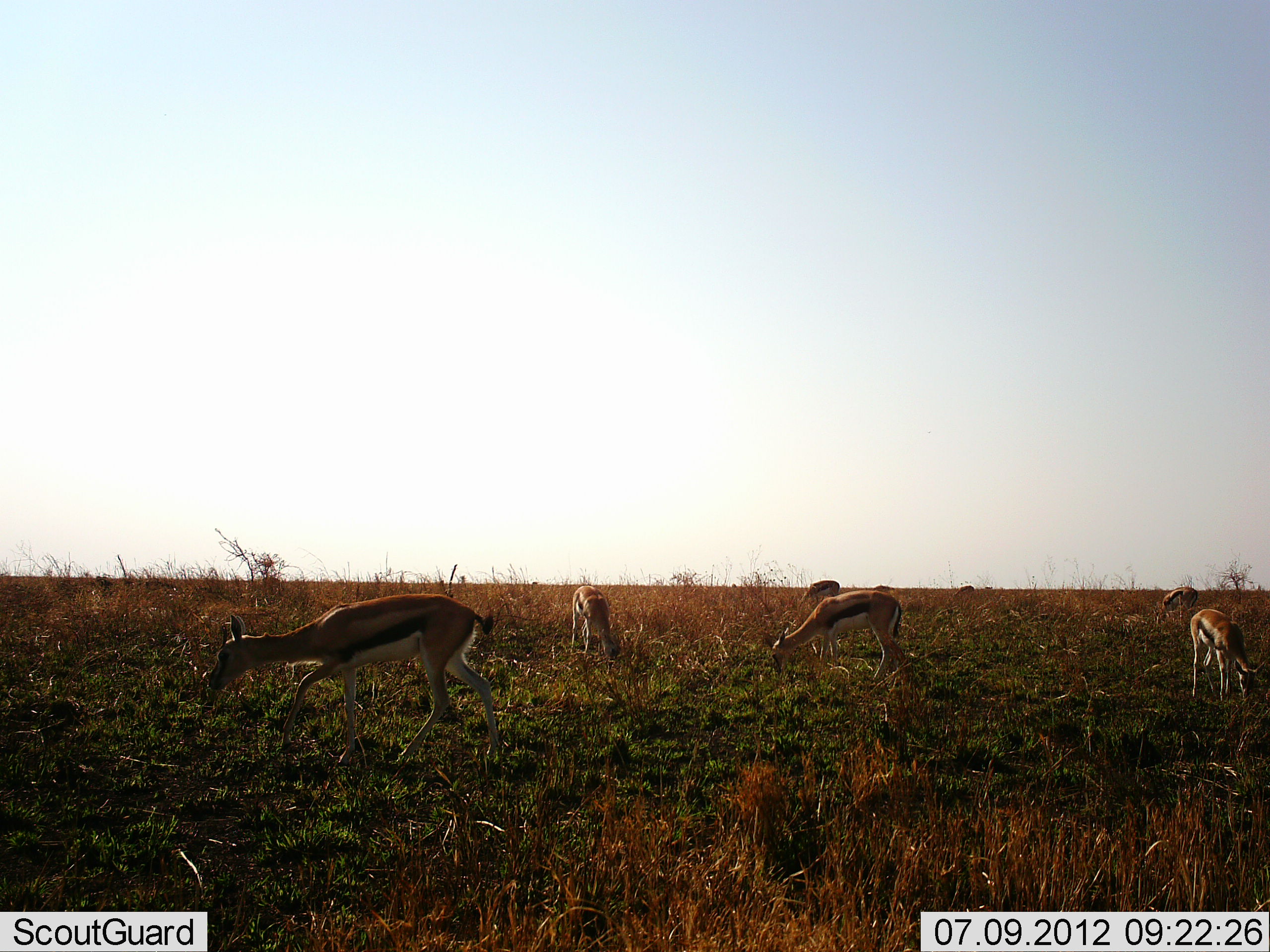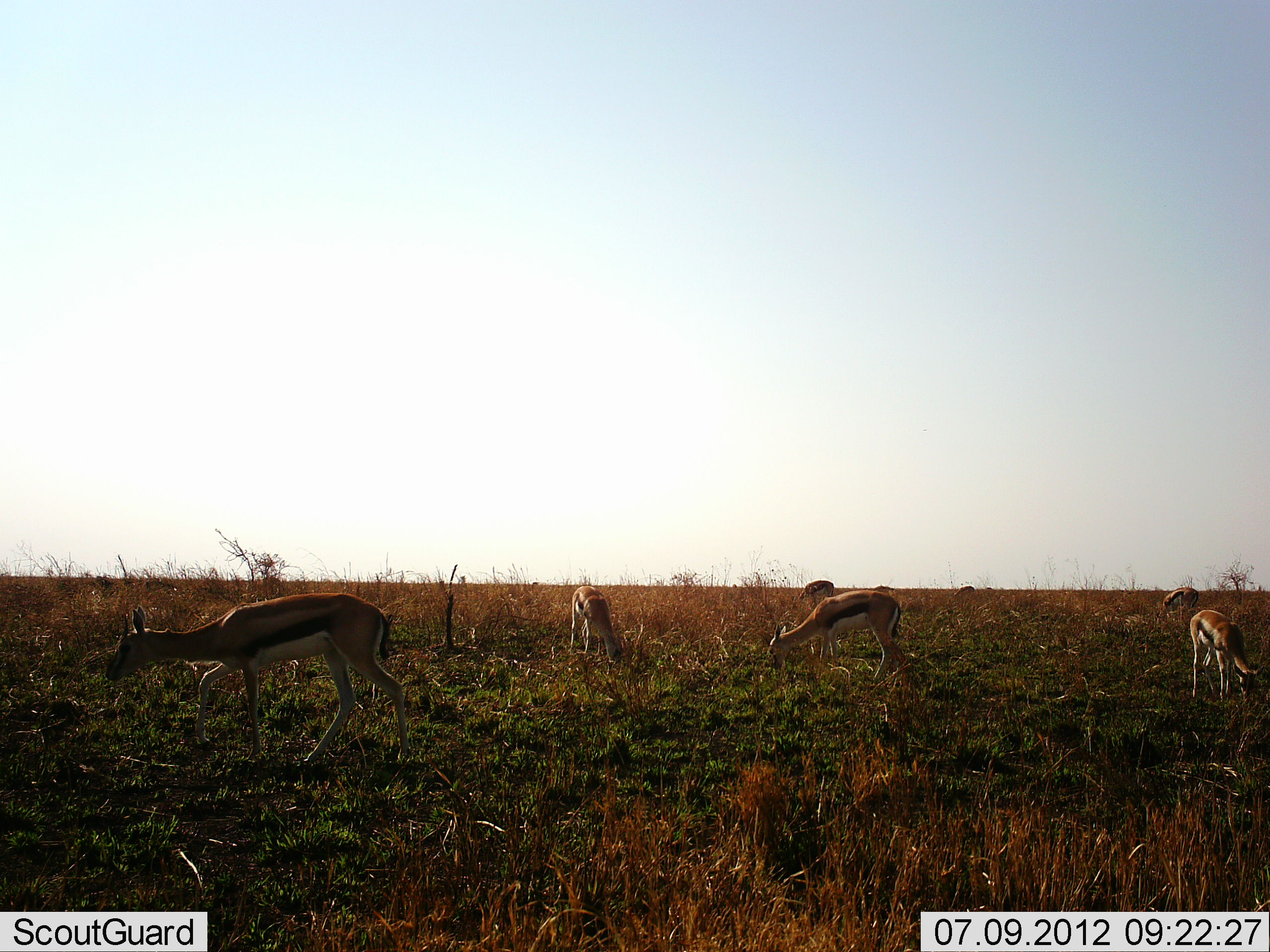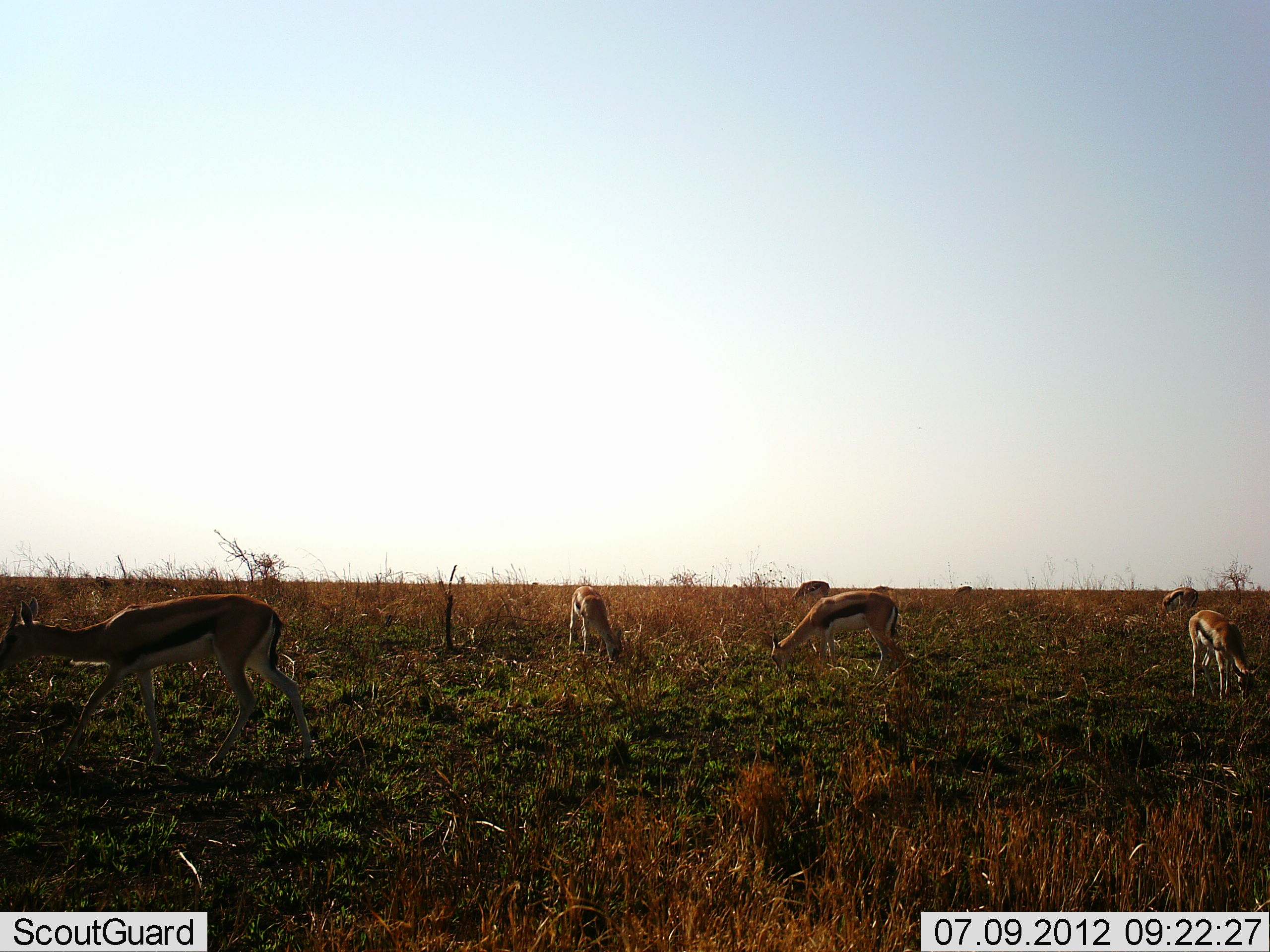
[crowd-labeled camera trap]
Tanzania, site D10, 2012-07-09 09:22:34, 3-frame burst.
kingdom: Animalia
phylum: Chordata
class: Mammalia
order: Artiodactyla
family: Bovidae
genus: Eudorcas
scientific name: Eudorcas thomsonii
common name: thomson's gazelle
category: gazellethomsons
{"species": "gazellethomsons (thomson's gazelle) (Eudorcas thomsonii)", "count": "6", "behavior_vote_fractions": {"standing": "0%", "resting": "0%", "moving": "60%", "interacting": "0%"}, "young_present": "0%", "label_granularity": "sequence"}